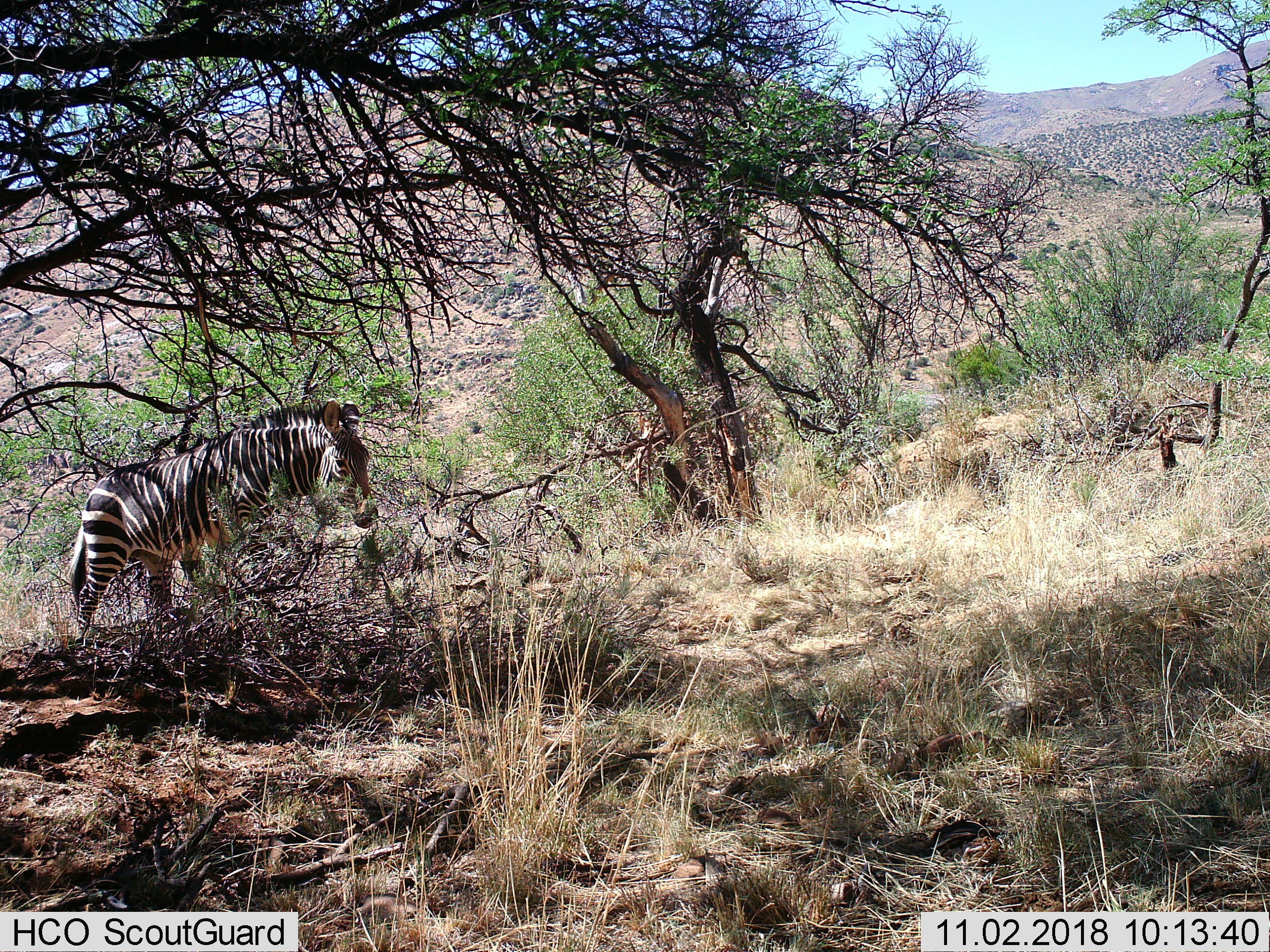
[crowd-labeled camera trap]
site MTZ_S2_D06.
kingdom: Animalia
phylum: Chordata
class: Mammalia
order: Perissodactyla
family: Equidae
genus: Equus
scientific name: Equus zebra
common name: mountain zebra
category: zebramountain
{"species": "zebramountain (mountain zebra) (Equus zebra)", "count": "1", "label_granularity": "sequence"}